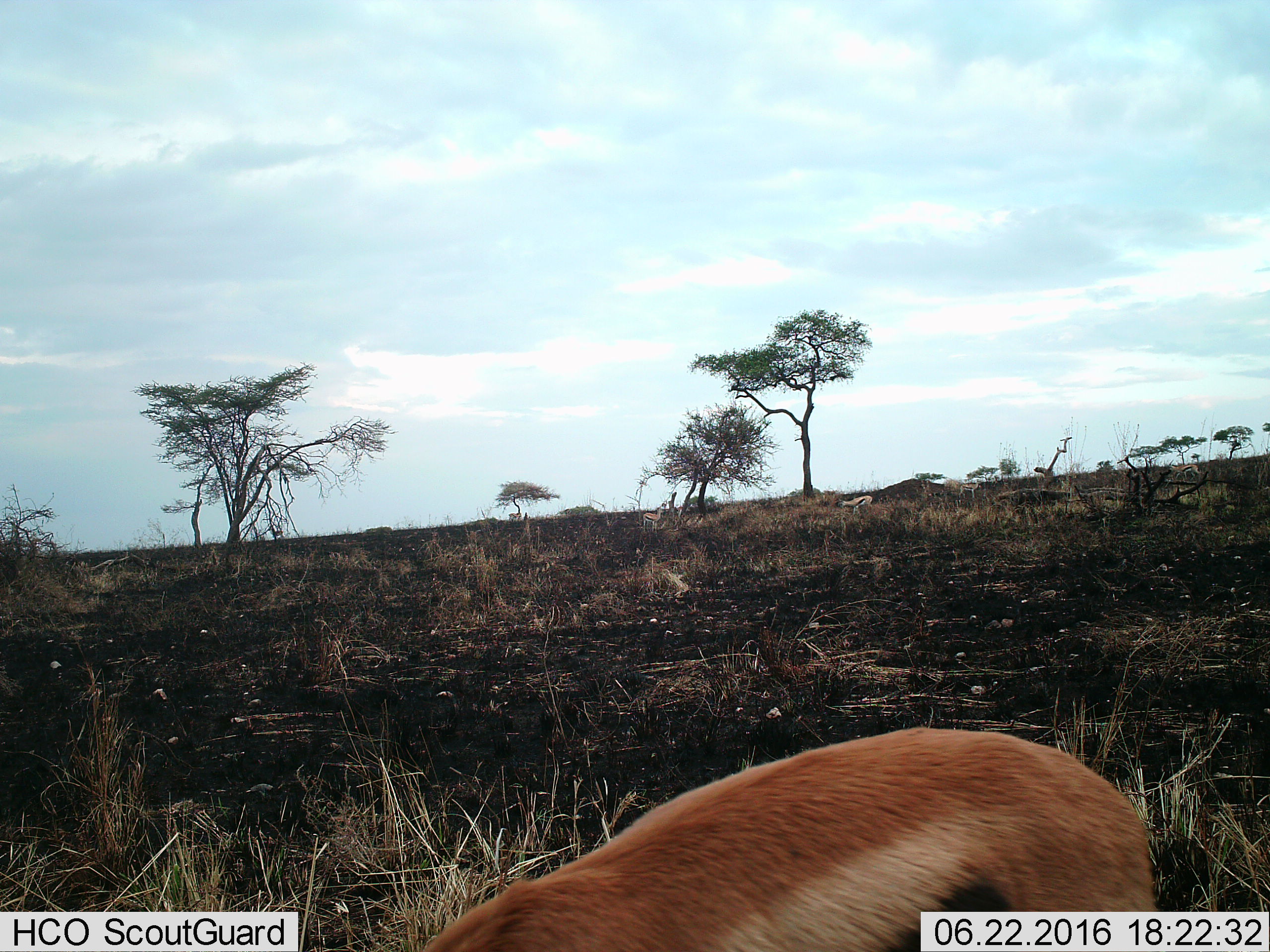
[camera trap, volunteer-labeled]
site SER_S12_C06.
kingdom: Animalia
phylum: Chordata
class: Mammalia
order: Artiodactyla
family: Bovidae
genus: Eudorcas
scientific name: Eudorcas thomsonii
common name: thomson's gazelle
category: gazellethomsons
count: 5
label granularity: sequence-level